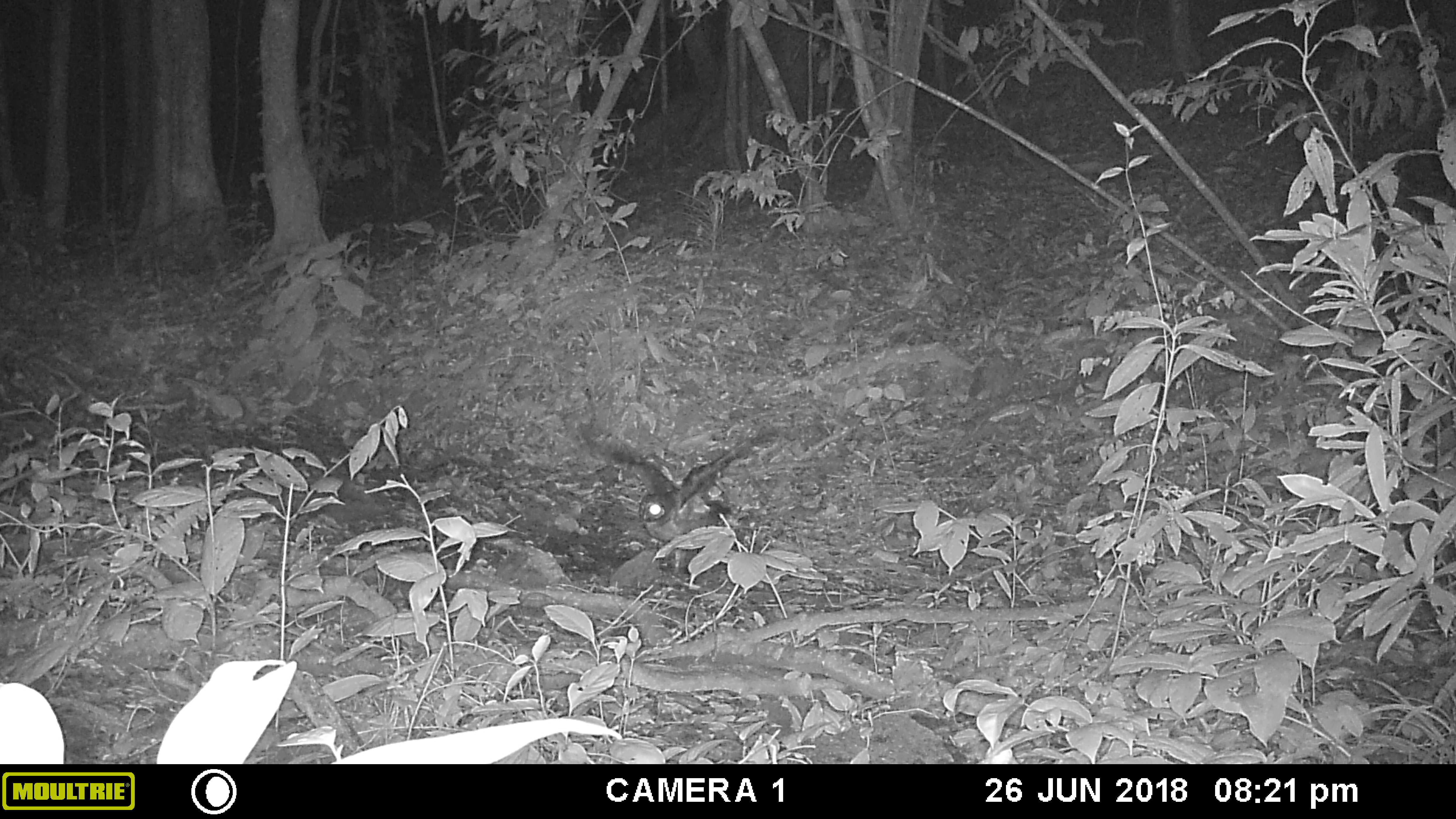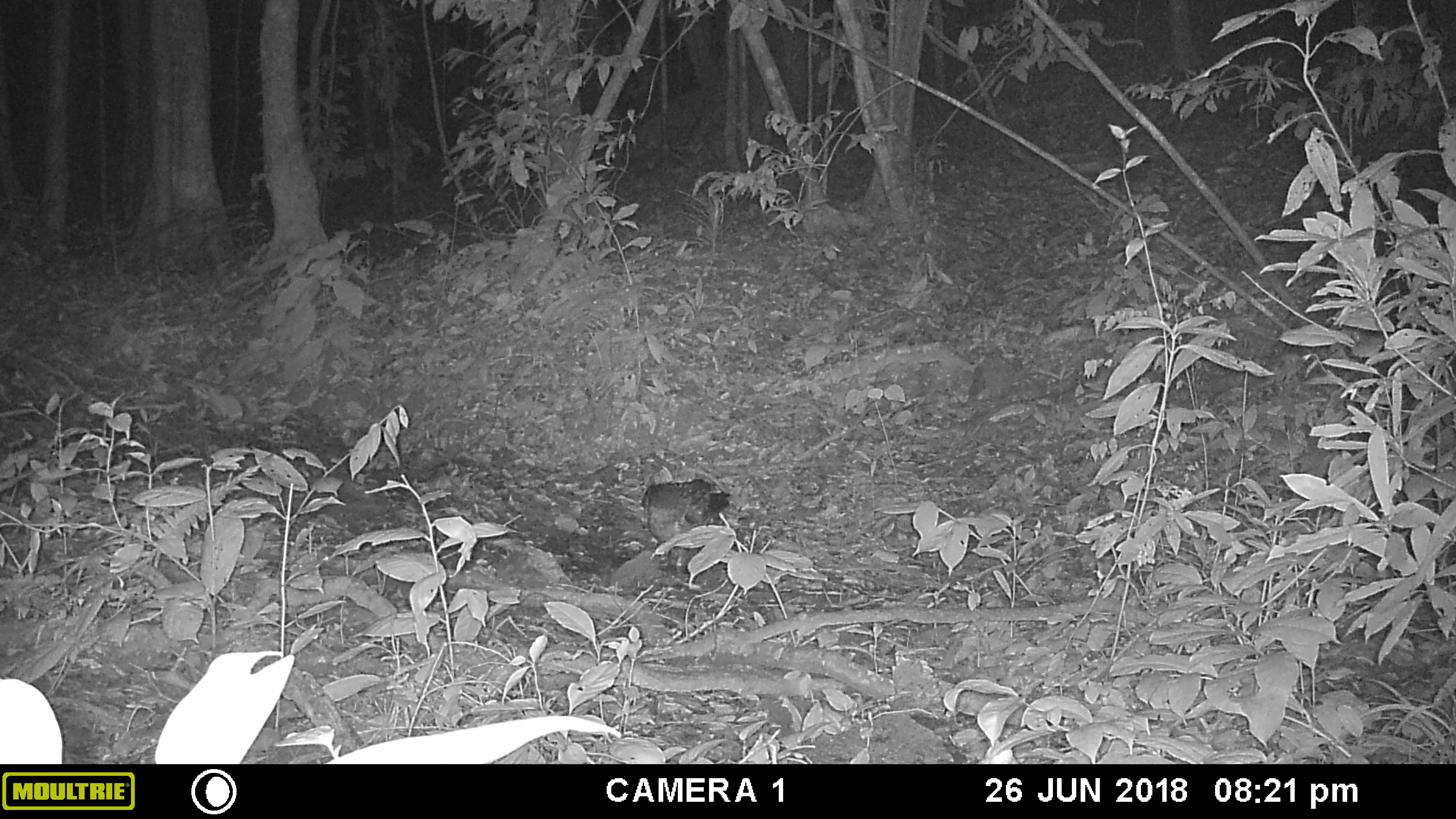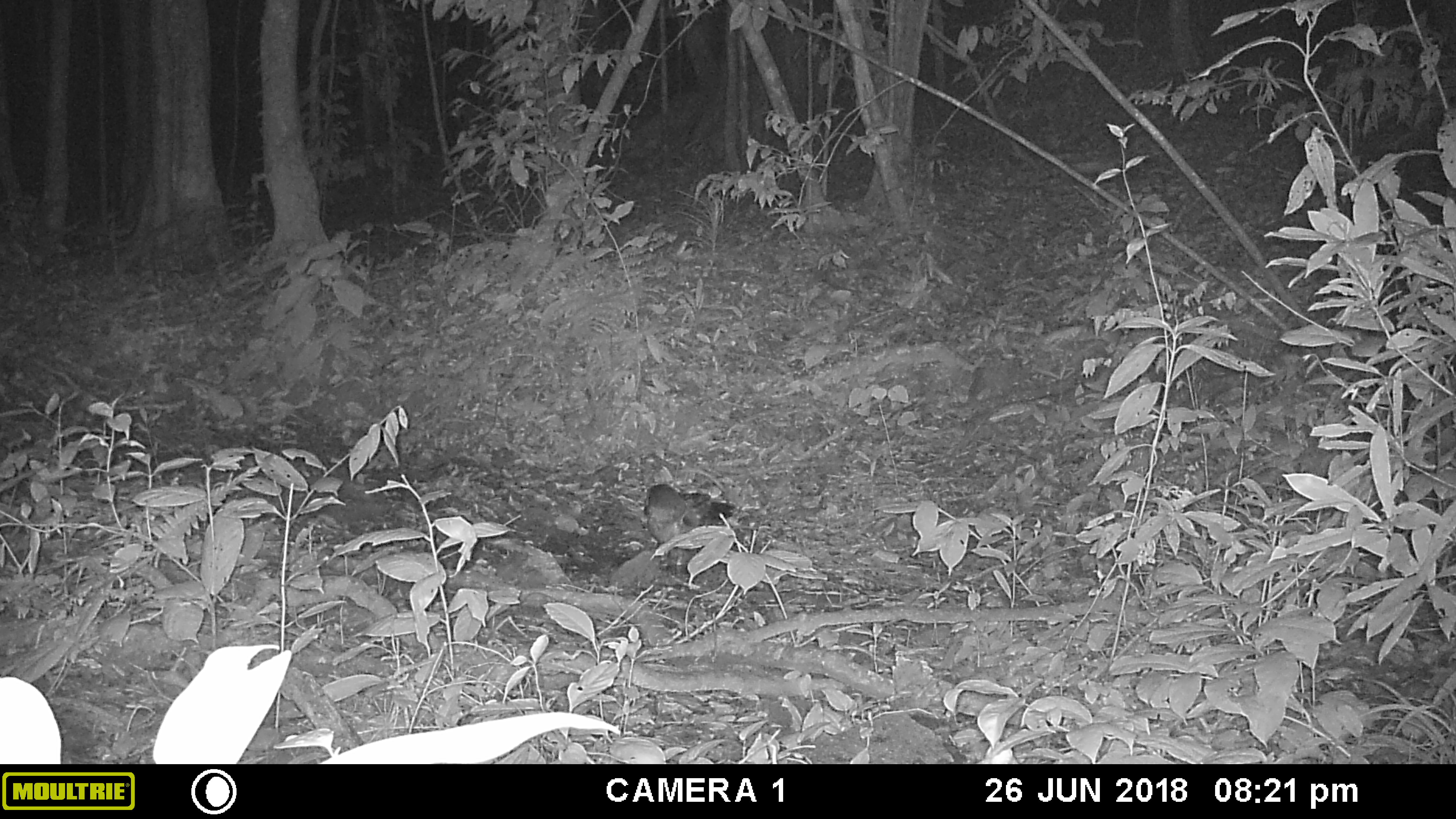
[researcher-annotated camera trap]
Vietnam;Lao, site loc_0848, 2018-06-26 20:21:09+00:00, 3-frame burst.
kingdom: Animalia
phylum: Chordata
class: Aves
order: Strigiformes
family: Strigidae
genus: Strix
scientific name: Strix leptogrammica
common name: brown wood owl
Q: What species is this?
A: Brown wood owl (Strix leptogrammica).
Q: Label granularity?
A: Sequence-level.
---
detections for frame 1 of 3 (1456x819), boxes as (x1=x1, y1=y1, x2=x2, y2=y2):
brown wood owl: (x1=572, y1=420, x2=769, y2=575)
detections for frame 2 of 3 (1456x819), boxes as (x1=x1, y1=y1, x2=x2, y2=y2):
brown wood owl: (x1=640, y1=476, x2=731, y2=570)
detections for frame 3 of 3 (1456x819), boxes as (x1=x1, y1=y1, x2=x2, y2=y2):
brown wood owl: (x1=643, y1=483, x2=736, y2=568)